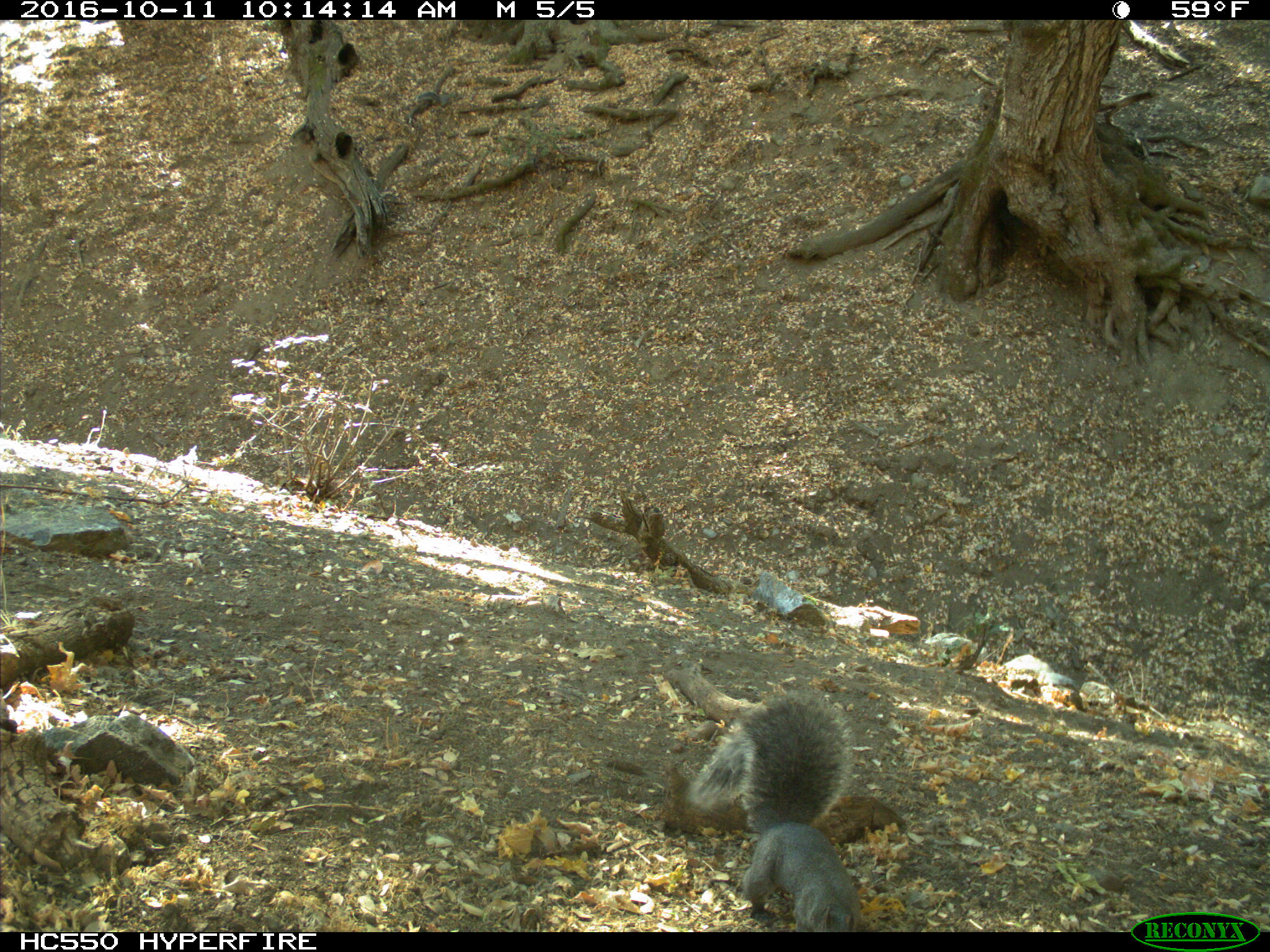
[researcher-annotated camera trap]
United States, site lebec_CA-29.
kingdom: Animalia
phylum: Chordata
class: Mammalia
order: Rodentia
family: Sciuridae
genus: Sciurus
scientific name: Sciurus carolinensis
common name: eastern gray squirrel